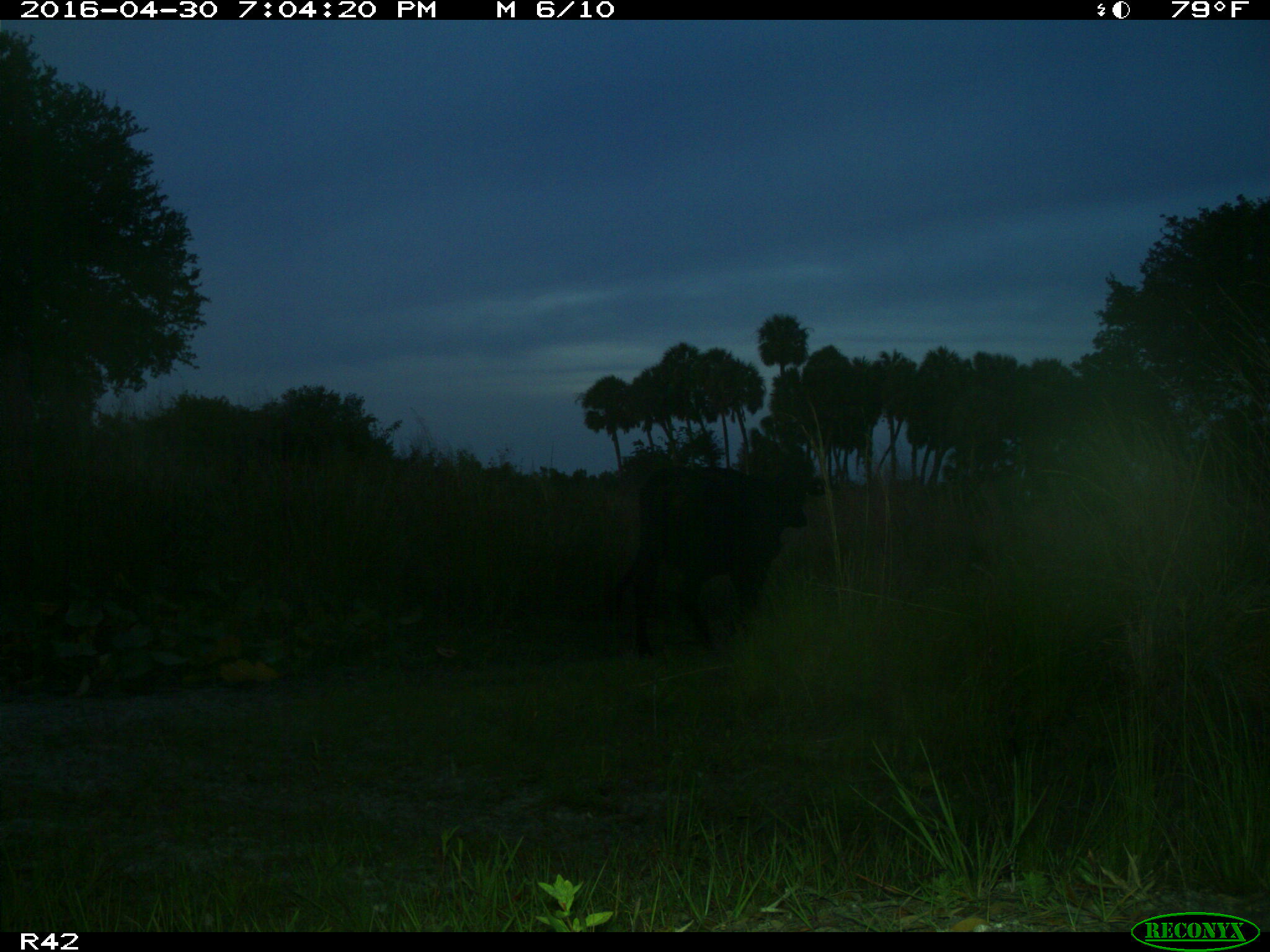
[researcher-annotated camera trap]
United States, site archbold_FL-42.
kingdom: Animalia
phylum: Chordata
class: Mammalia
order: Artiodactyla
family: Bovidae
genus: Bos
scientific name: Bos taurus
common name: domestic cow